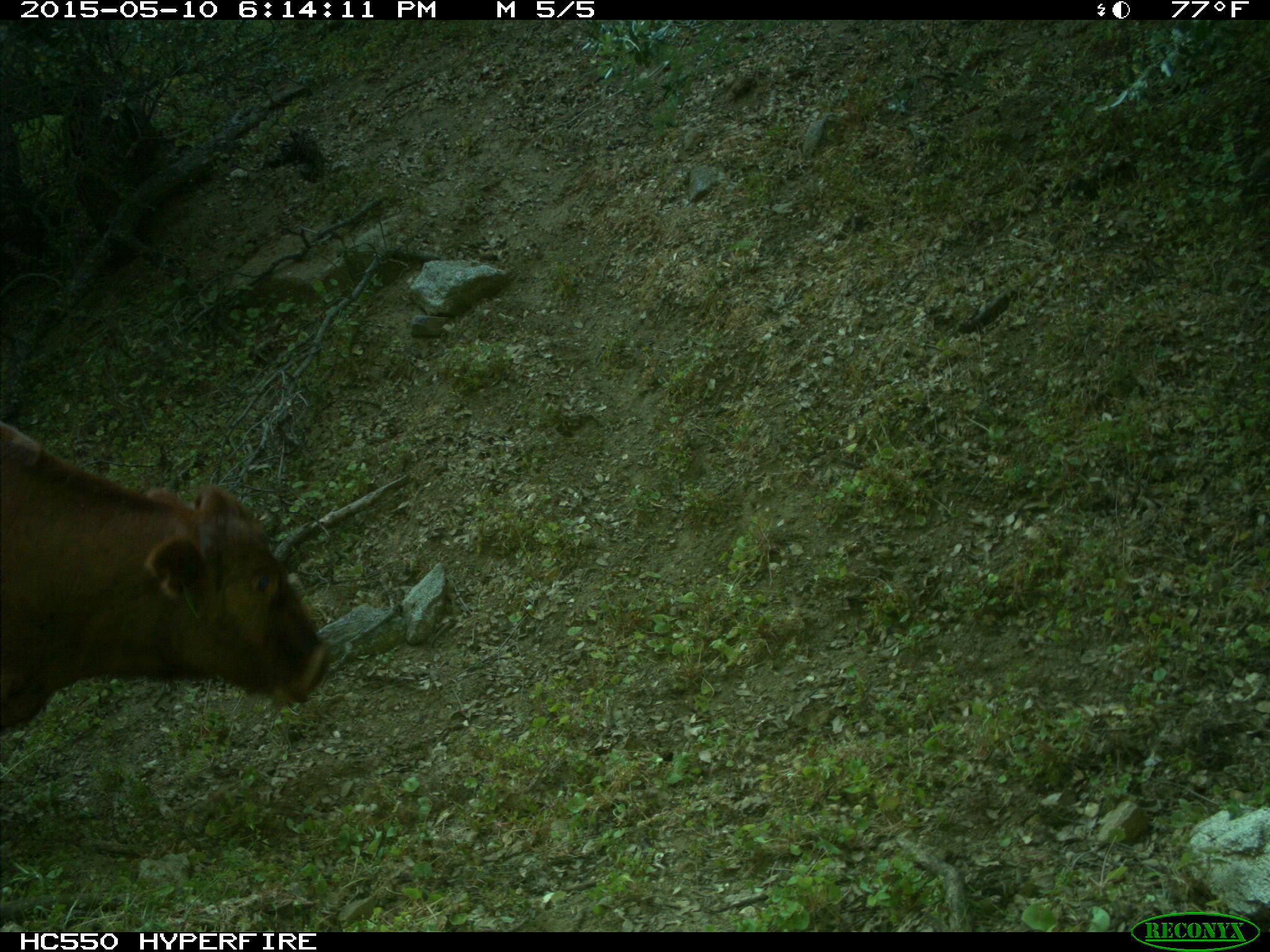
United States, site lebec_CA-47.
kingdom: Animalia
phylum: Chordata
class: Mammalia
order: Artiodactyla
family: Bovidae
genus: Bos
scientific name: Bos taurus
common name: domestic cow